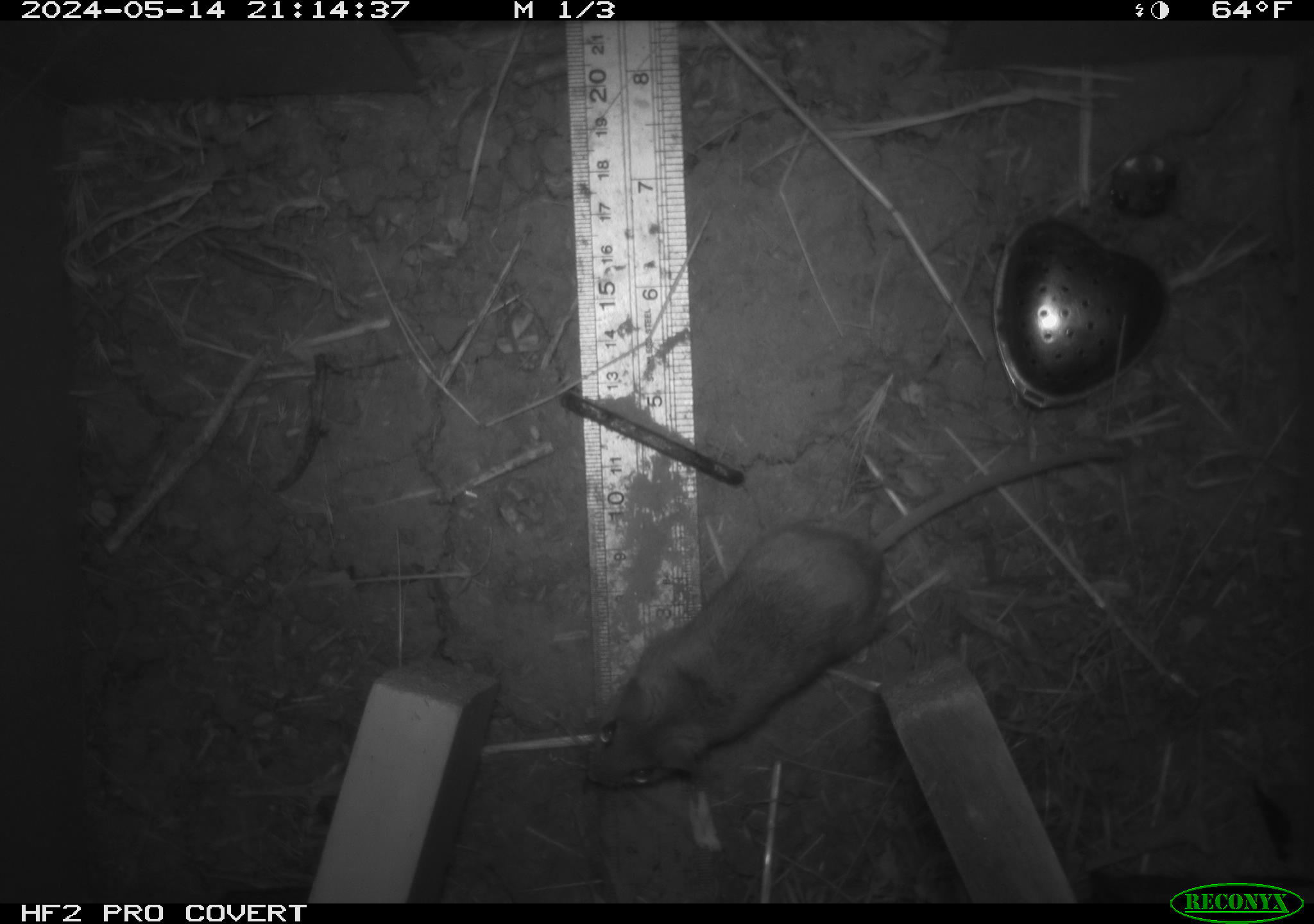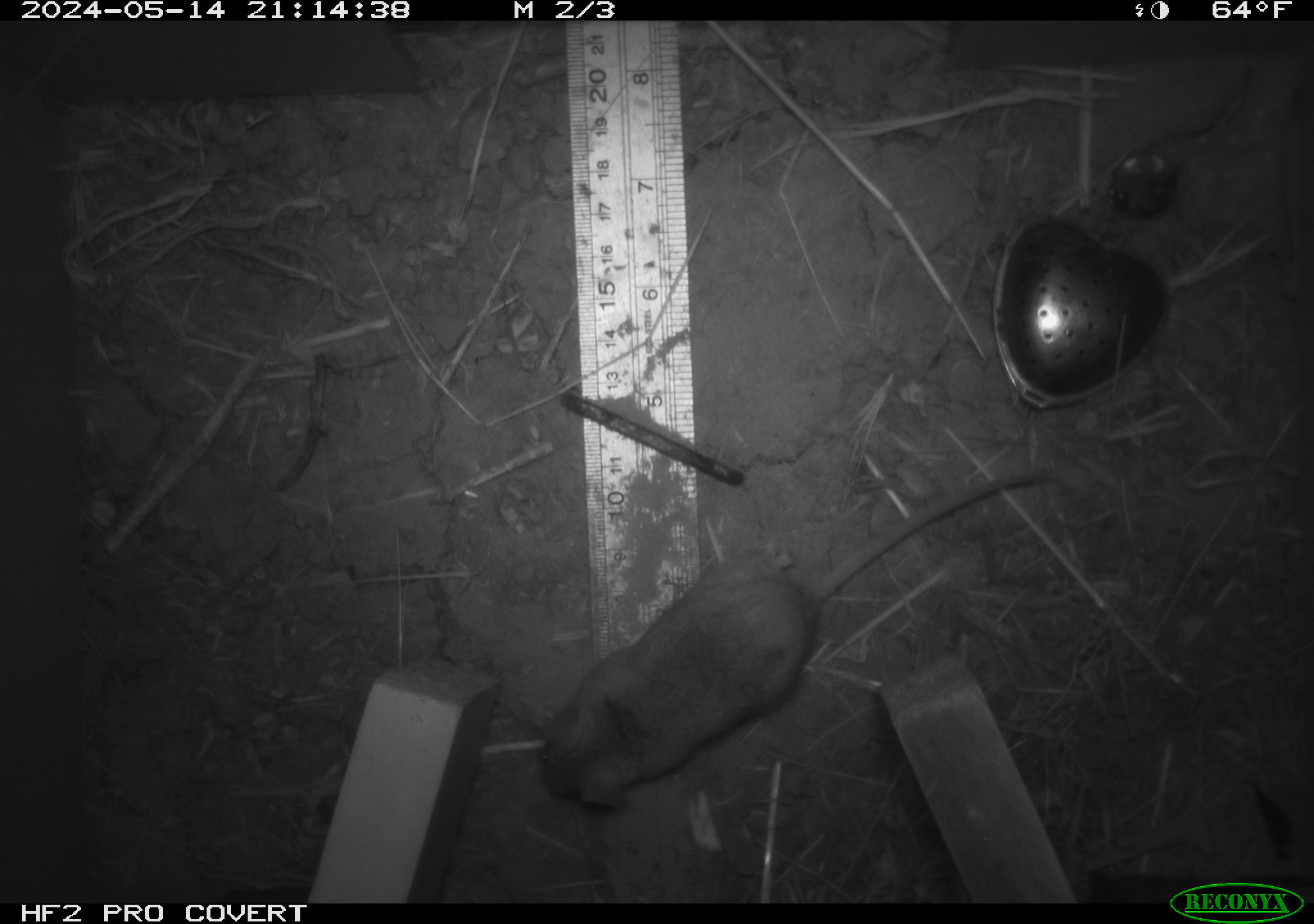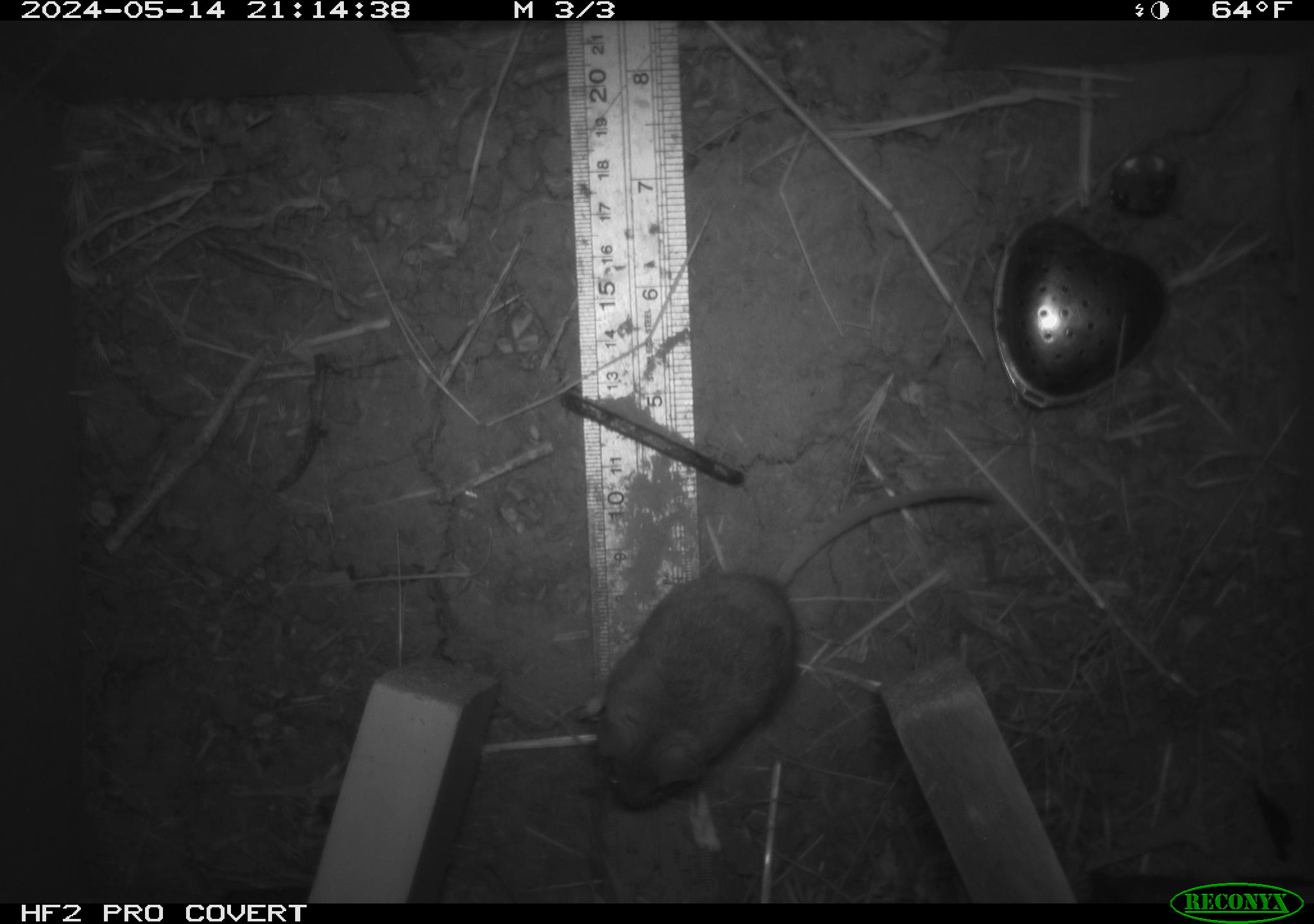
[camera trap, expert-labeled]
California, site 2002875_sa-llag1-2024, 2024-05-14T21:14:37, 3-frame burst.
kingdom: Animalia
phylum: Chordata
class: Mammalia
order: Rodentia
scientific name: Rodentia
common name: mouse species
Mouse species (Rodentia).